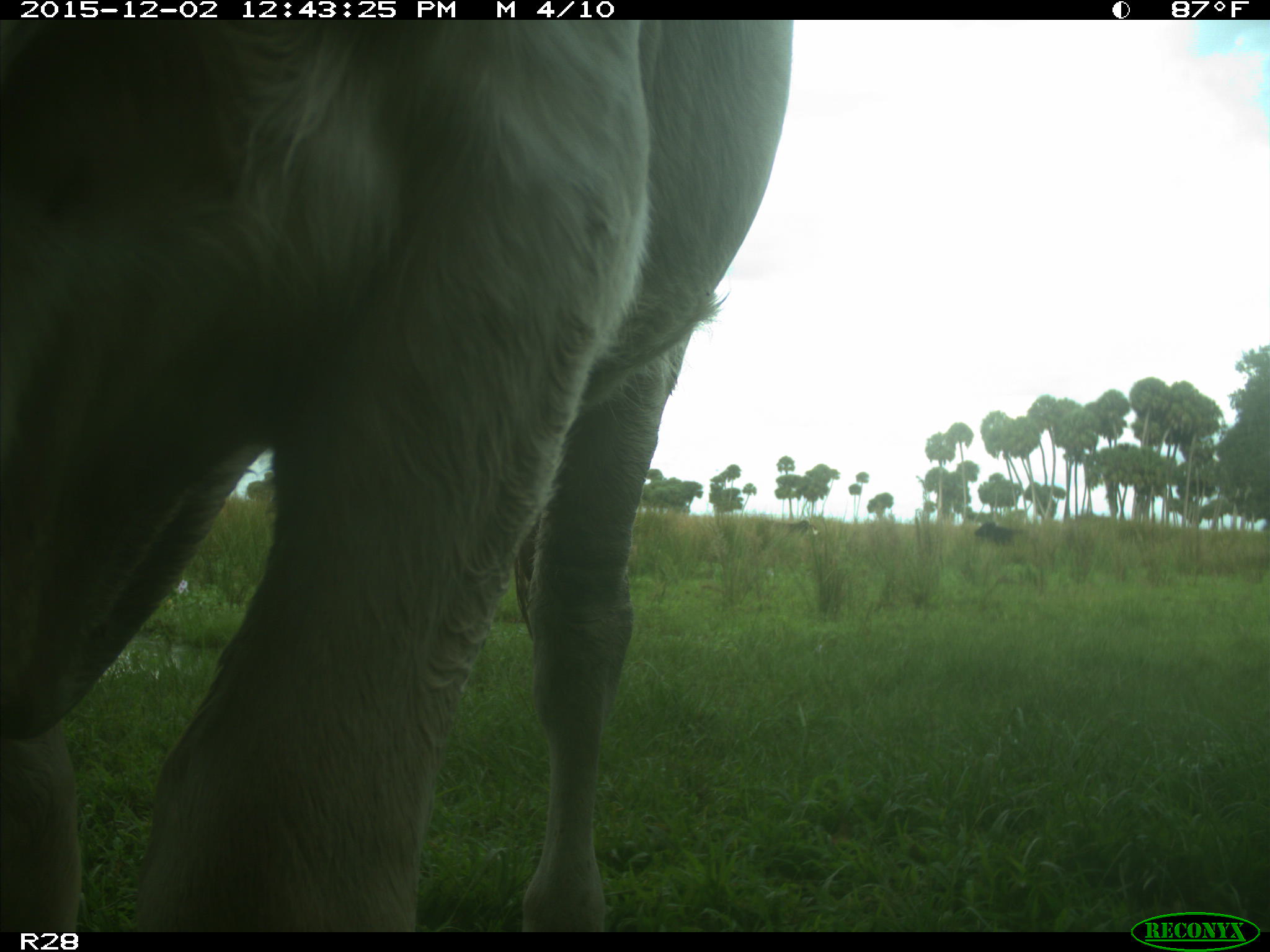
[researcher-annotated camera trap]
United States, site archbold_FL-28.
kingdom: Animalia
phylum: Chordata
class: Mammalia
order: Artiodactyla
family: Bovidae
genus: Bos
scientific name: Bos taurus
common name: domestic cow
Bos taurus (domestic cow).